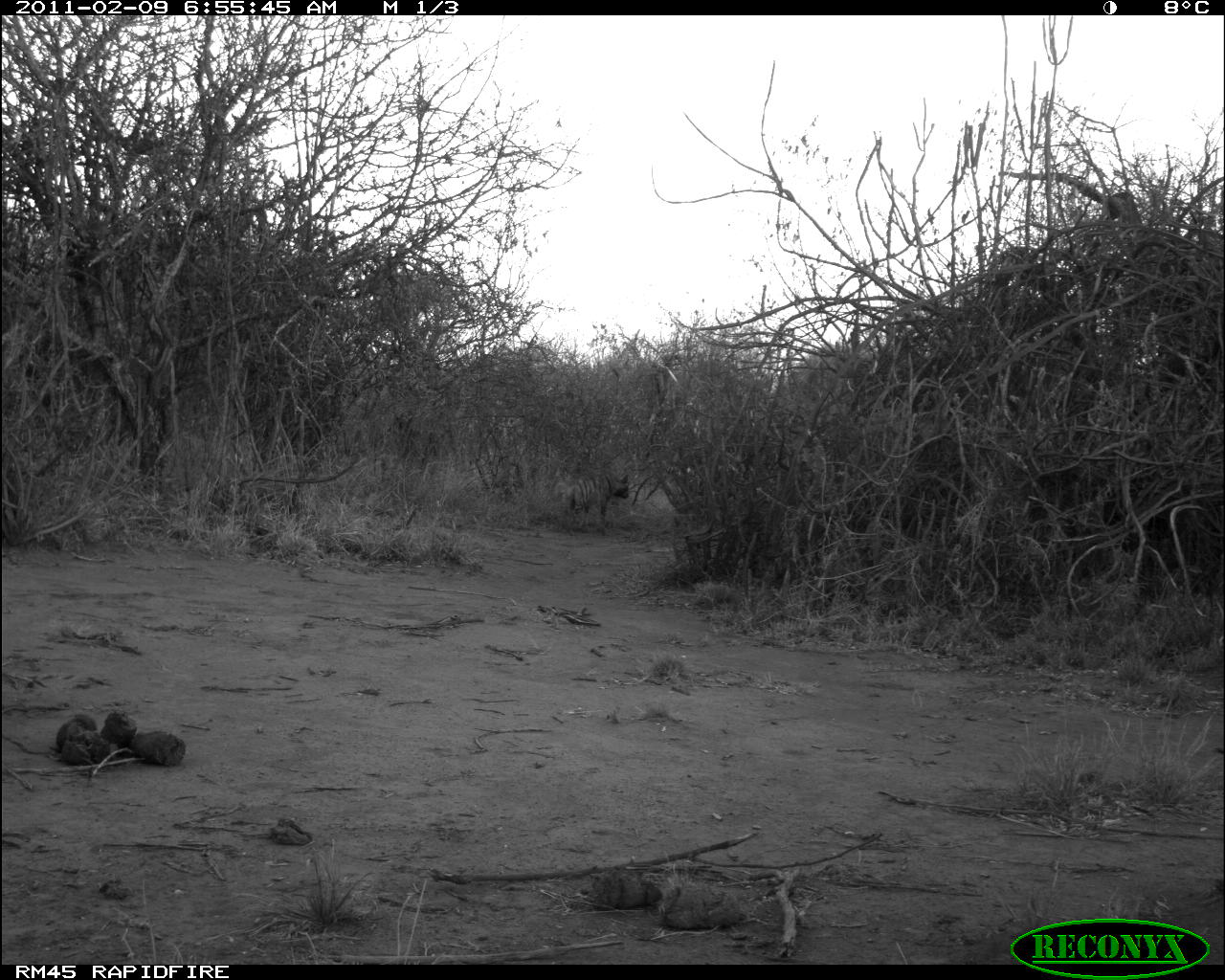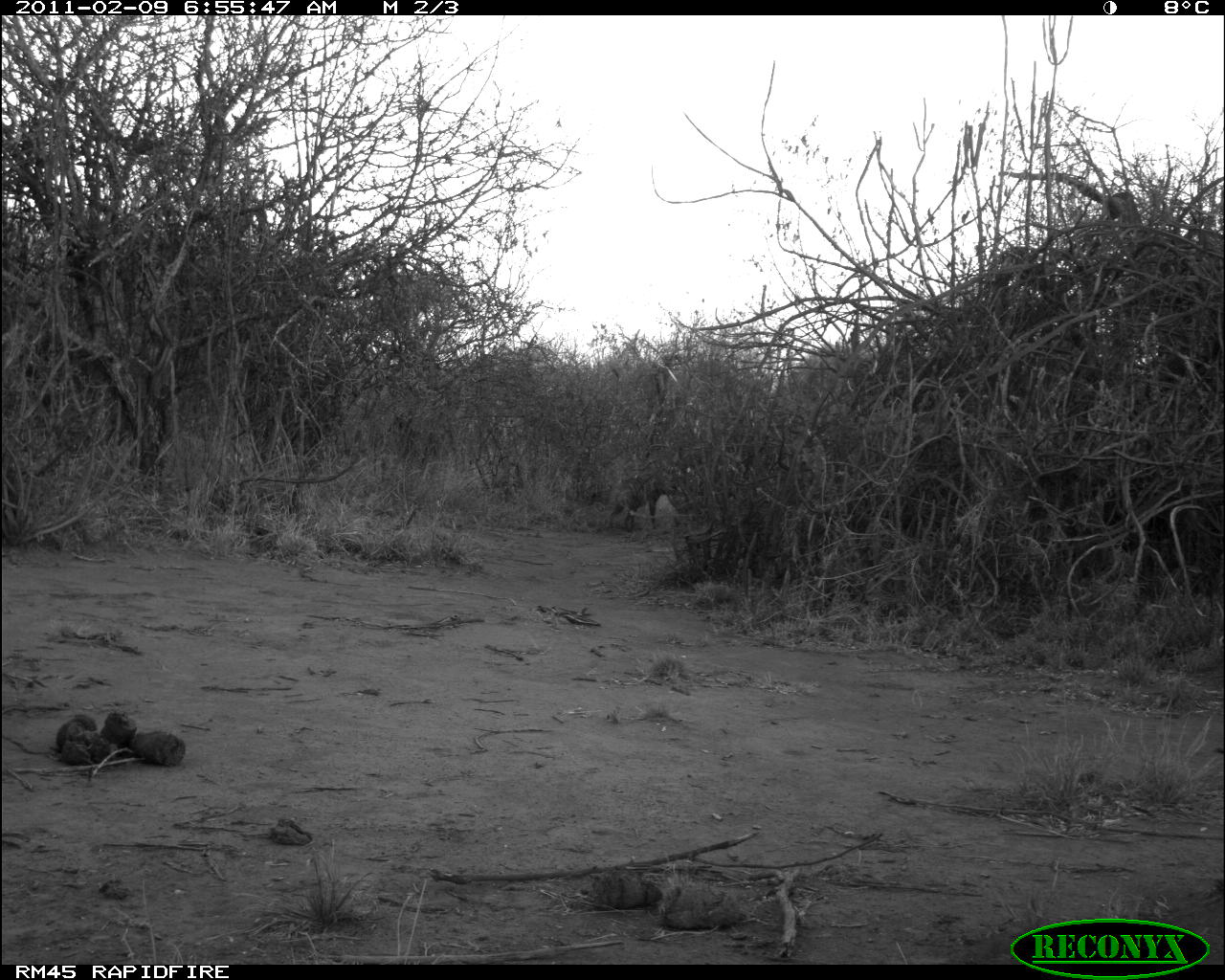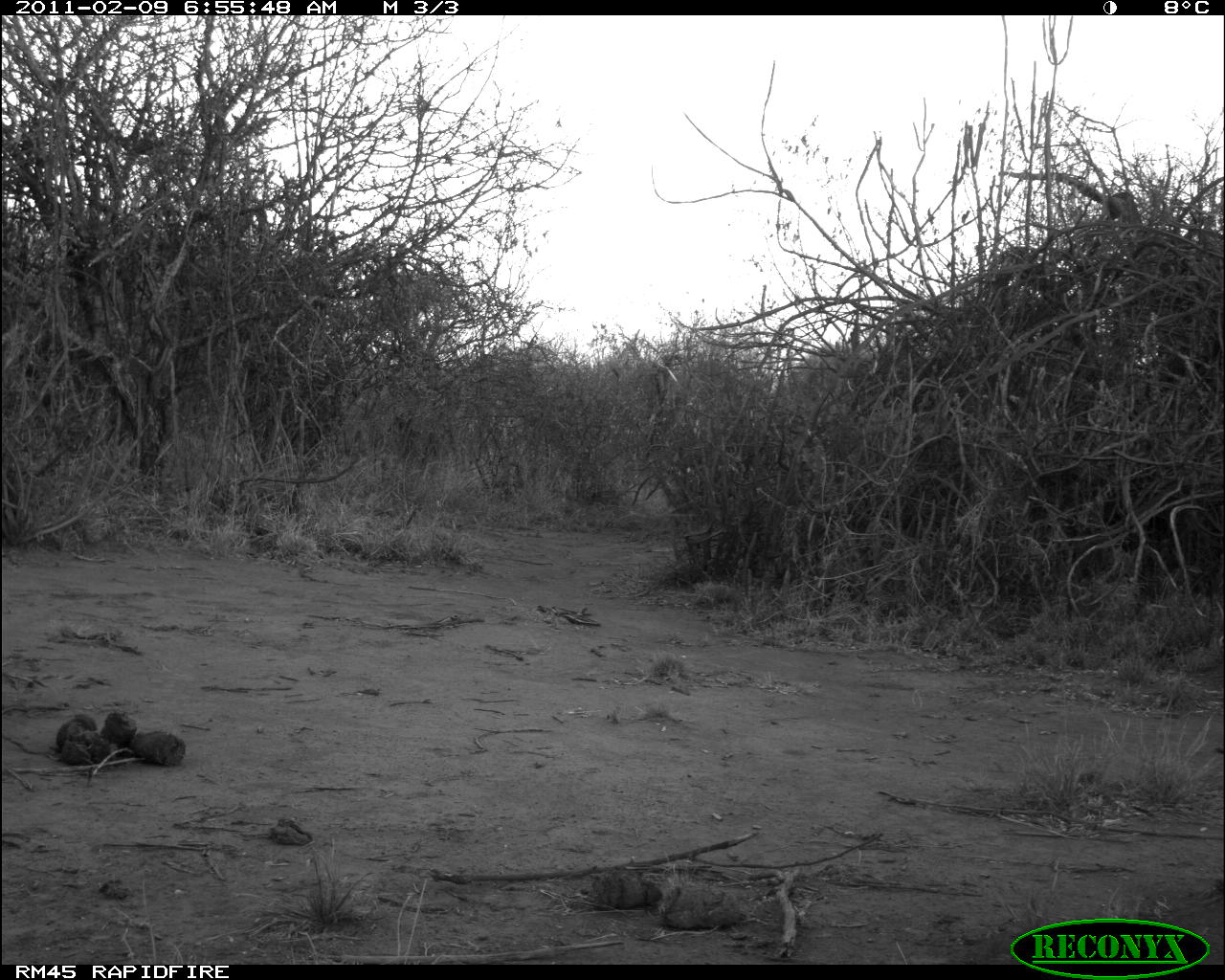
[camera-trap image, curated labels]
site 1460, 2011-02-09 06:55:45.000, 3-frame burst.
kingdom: Animalia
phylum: Chordata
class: Mammalia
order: Carnivora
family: Hyaenidae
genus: Hyaena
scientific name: Hyaena hyaena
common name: striped hyena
Hyaena hyaena (striped hyena), count 1.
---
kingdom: Animalia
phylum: Chordata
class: Mammalia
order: Artiodactyla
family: Bovidae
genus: Aepyceros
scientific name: Aepyceros melampus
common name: impala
Aepyceros melampus (impala), count 1.